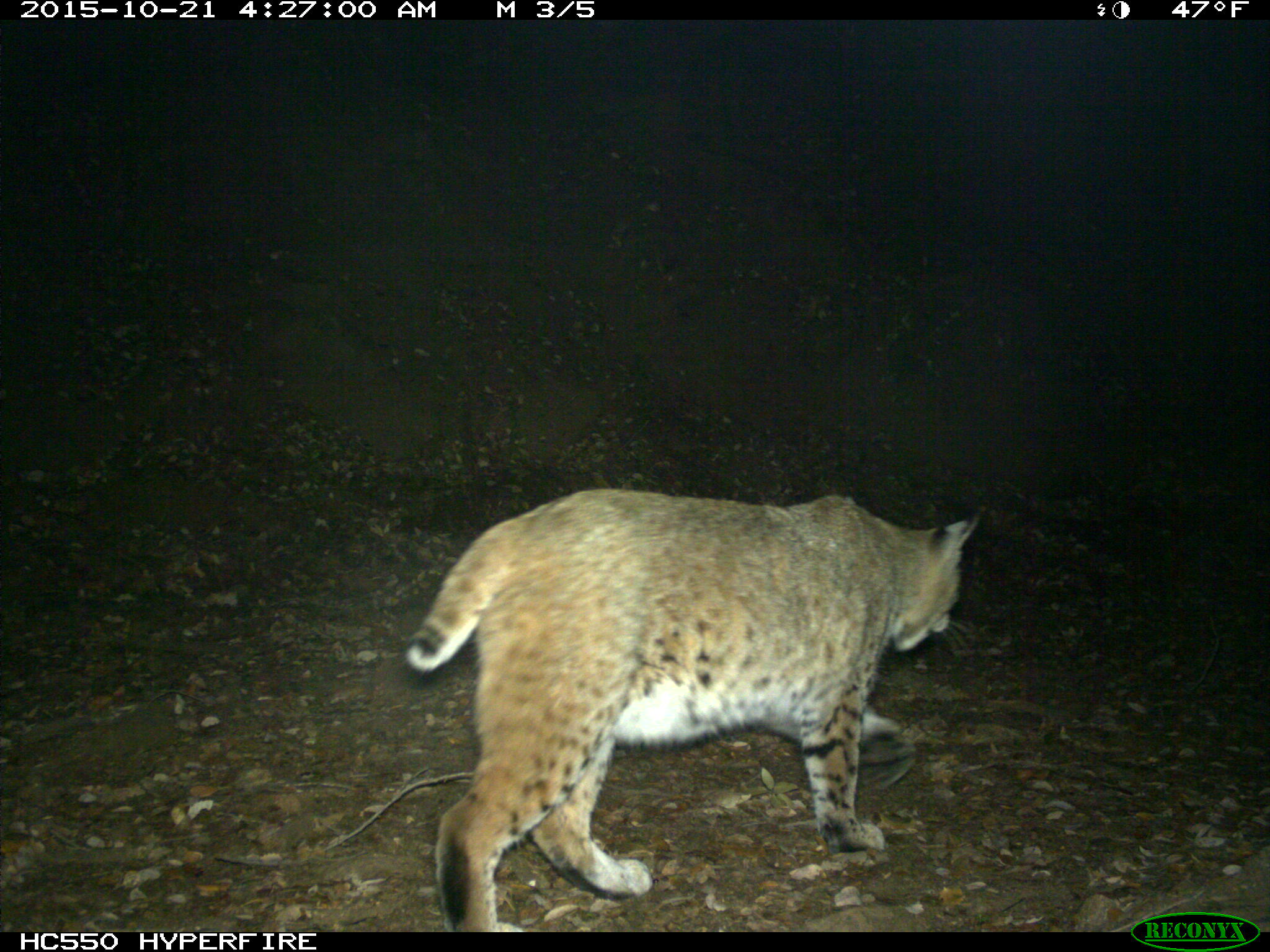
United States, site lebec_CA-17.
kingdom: Animalia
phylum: Chordata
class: Mammalia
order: Carnivora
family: Felidae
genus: Lynx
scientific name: Lynx rufus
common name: bobcat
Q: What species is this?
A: Lynx rufus (bobcat).